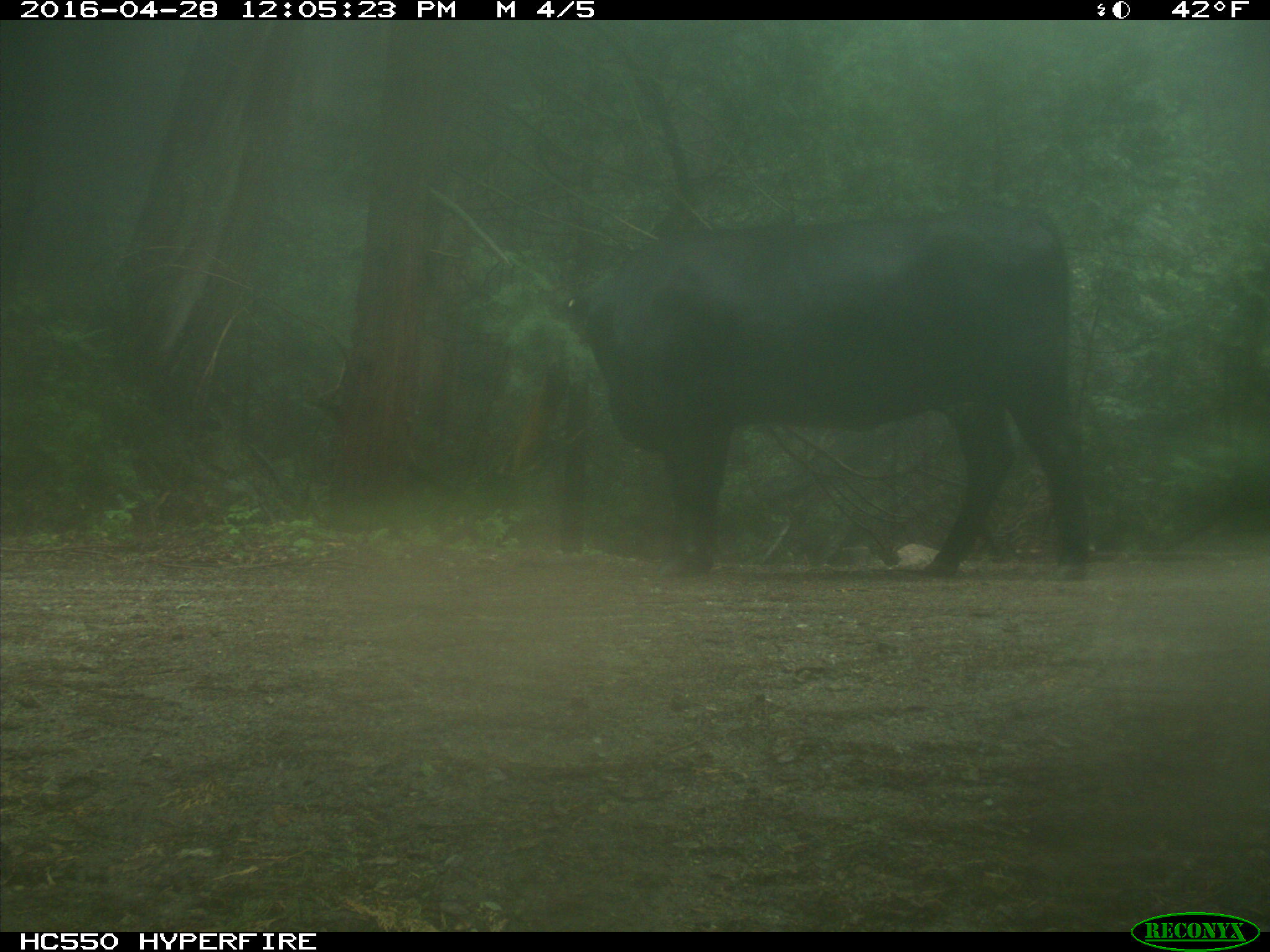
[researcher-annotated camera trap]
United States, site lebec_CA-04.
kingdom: Animalia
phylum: Chordata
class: Mammalia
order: Artiodactyla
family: Bovidae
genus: Bos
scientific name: Bos taurus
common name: domestic cow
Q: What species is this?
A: Bos taurus (domestic cow).